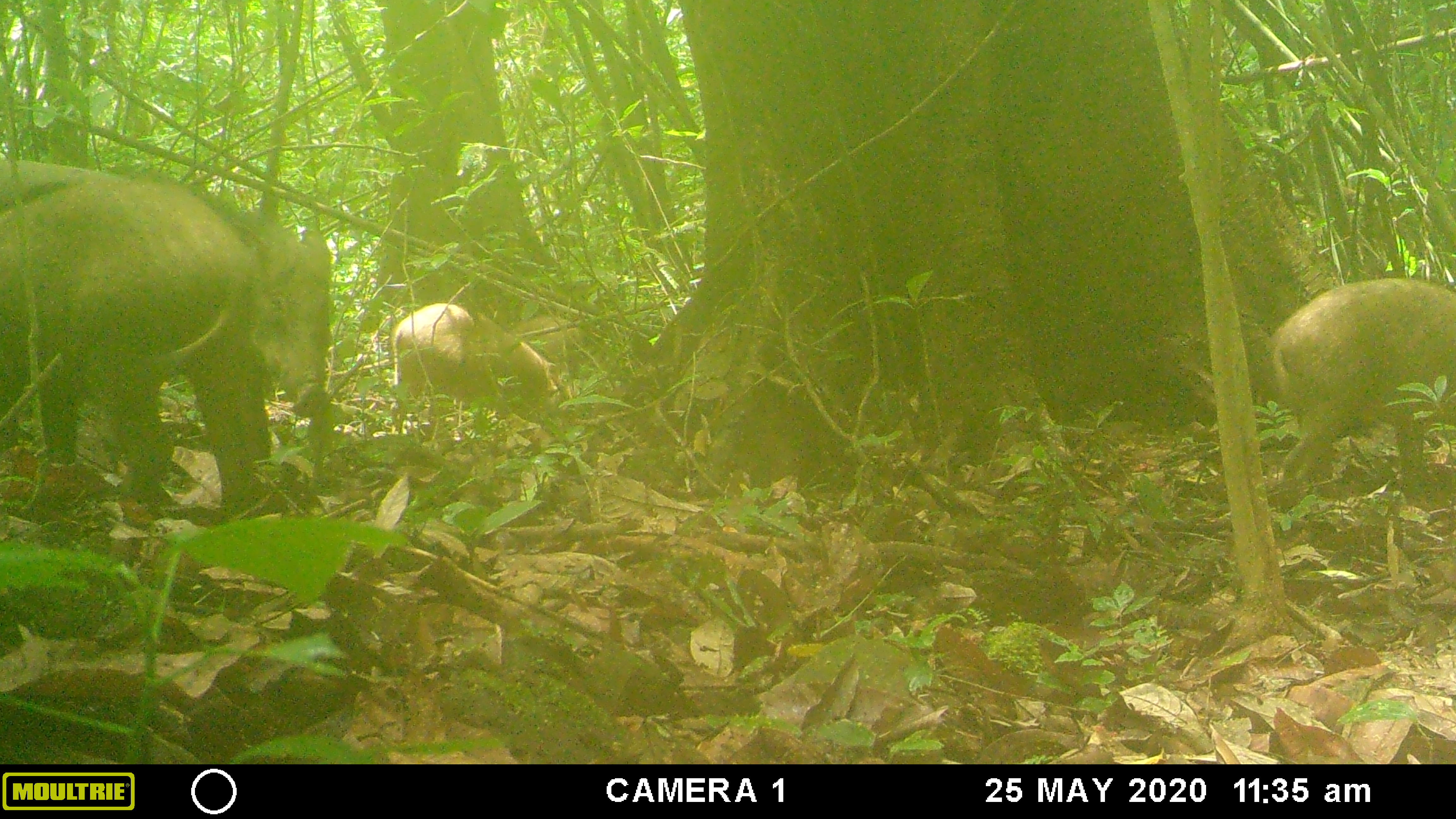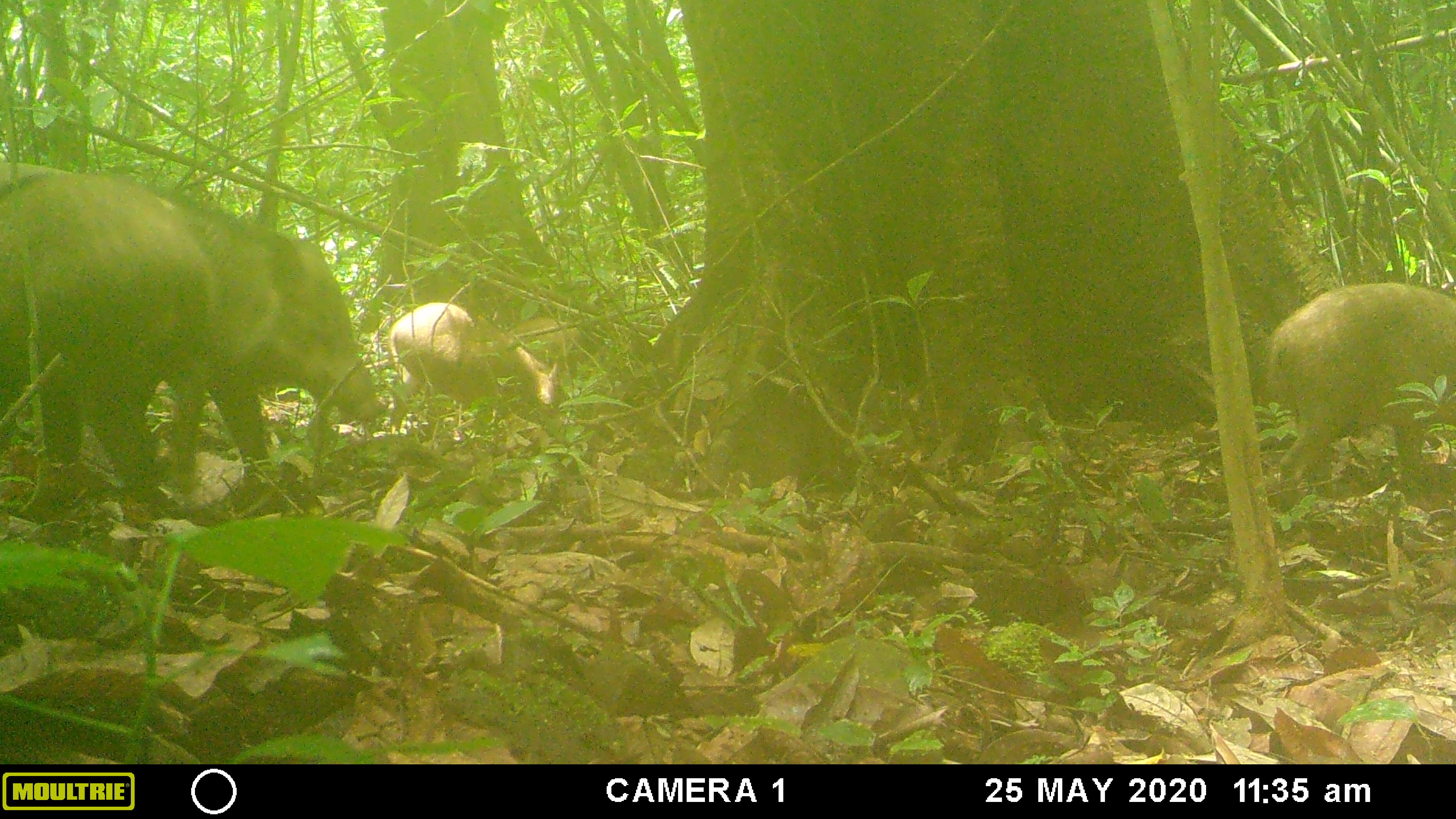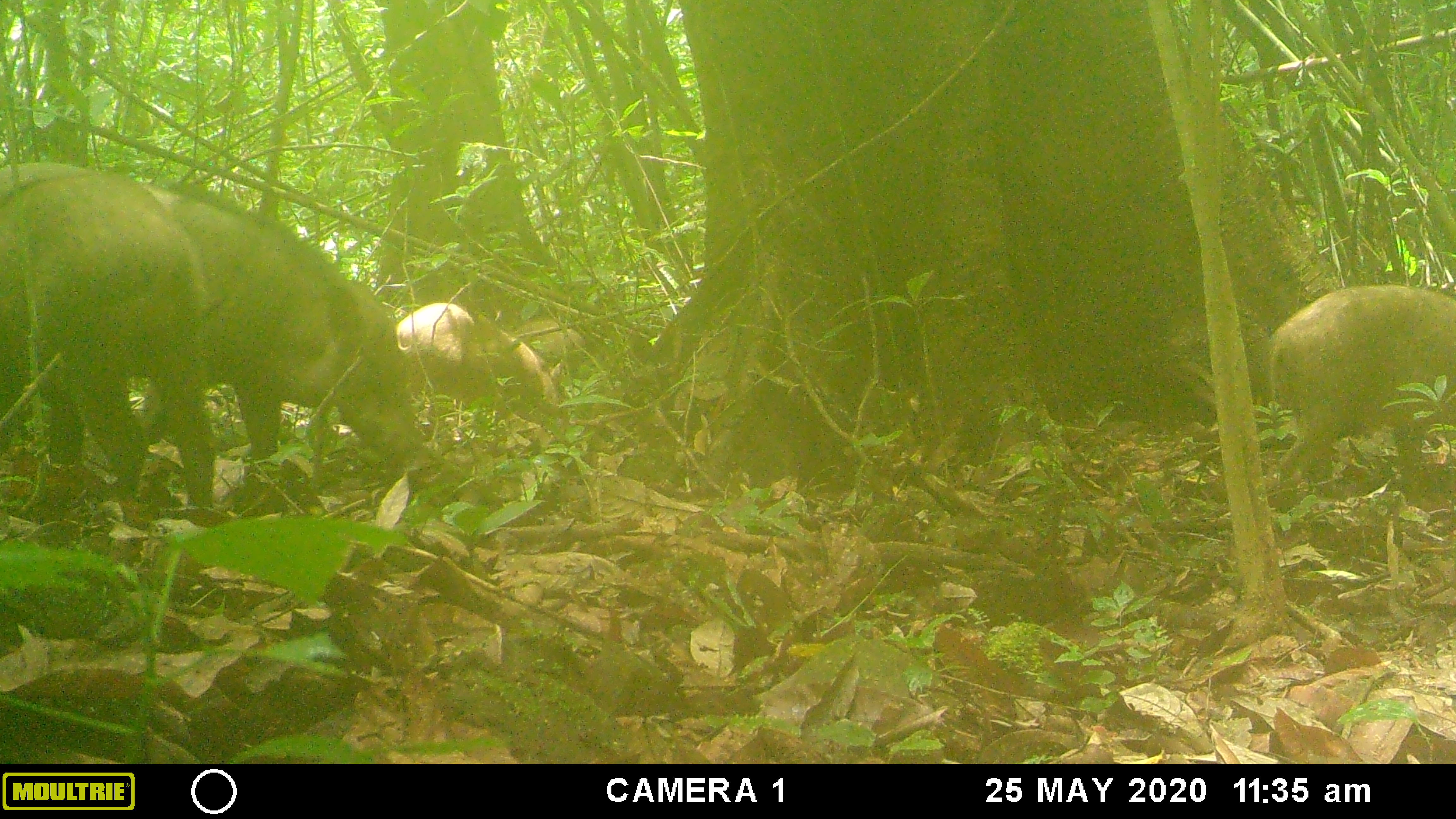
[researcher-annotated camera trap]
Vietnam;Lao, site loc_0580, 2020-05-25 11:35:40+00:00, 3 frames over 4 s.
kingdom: Animalia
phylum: Chordata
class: Mammalia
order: Artiodactyla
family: Suidae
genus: Sus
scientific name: Sus scrofa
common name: eurasian wild pig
Eurasian wild pig (Sus scrofa). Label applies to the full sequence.